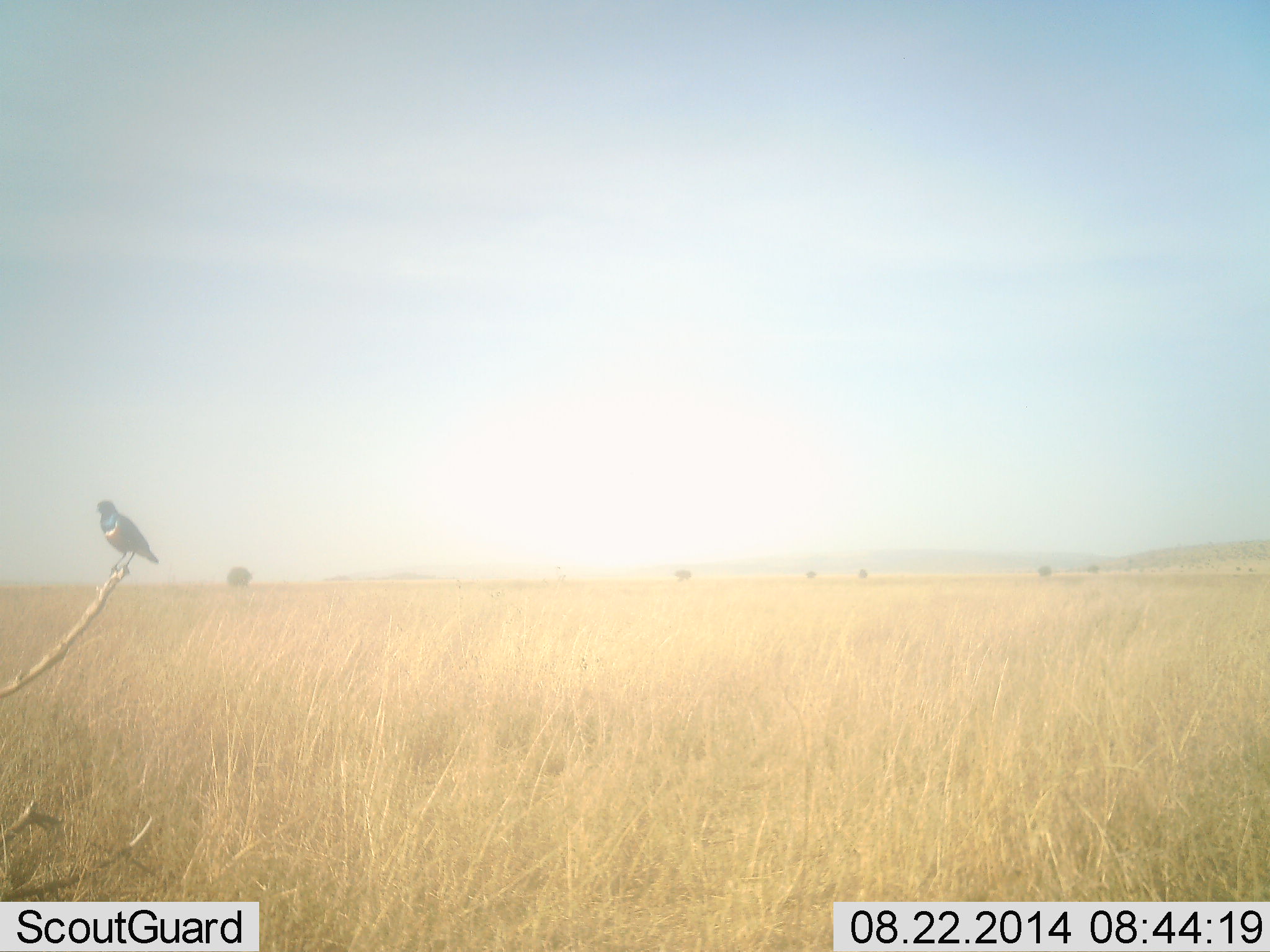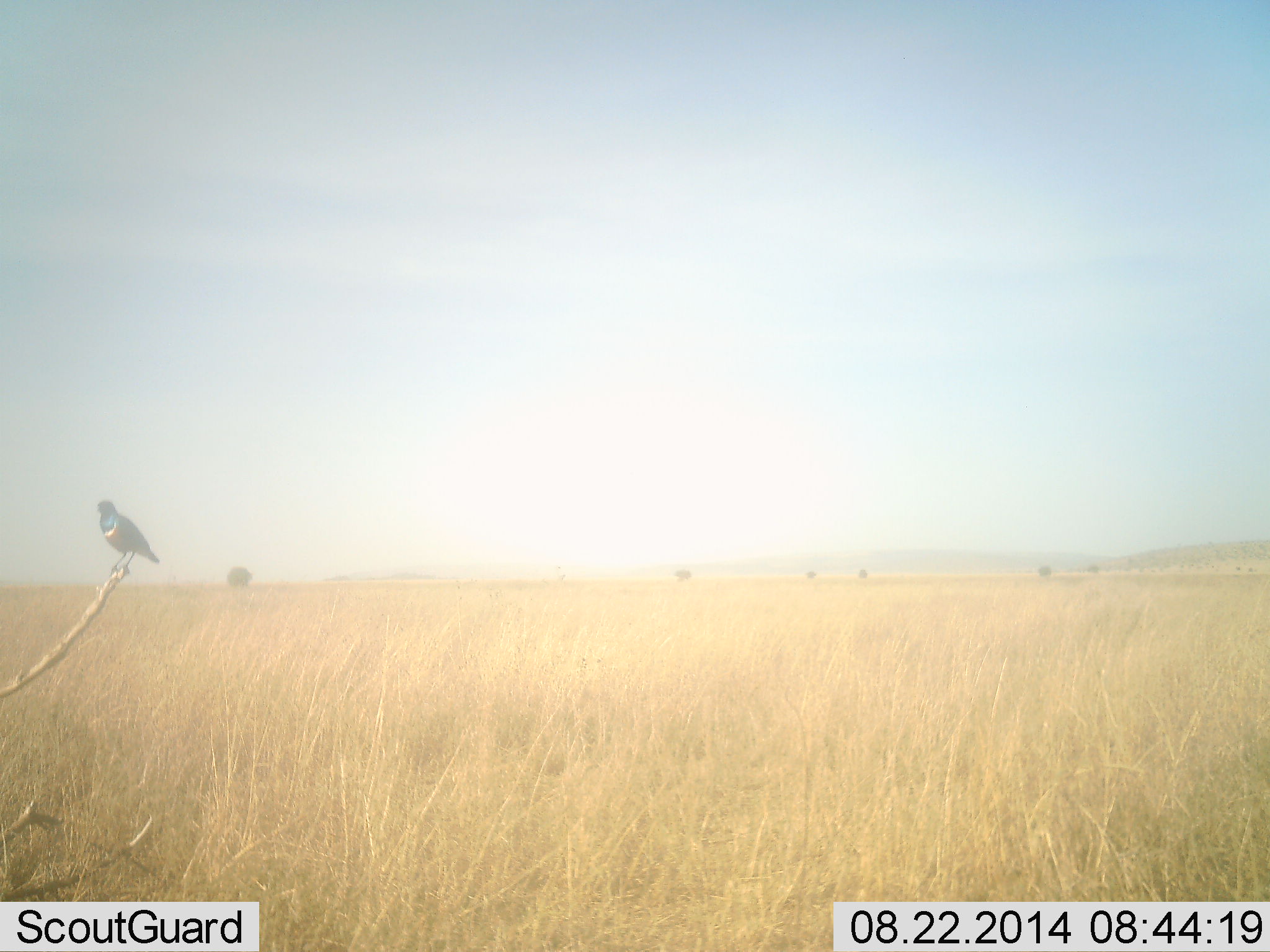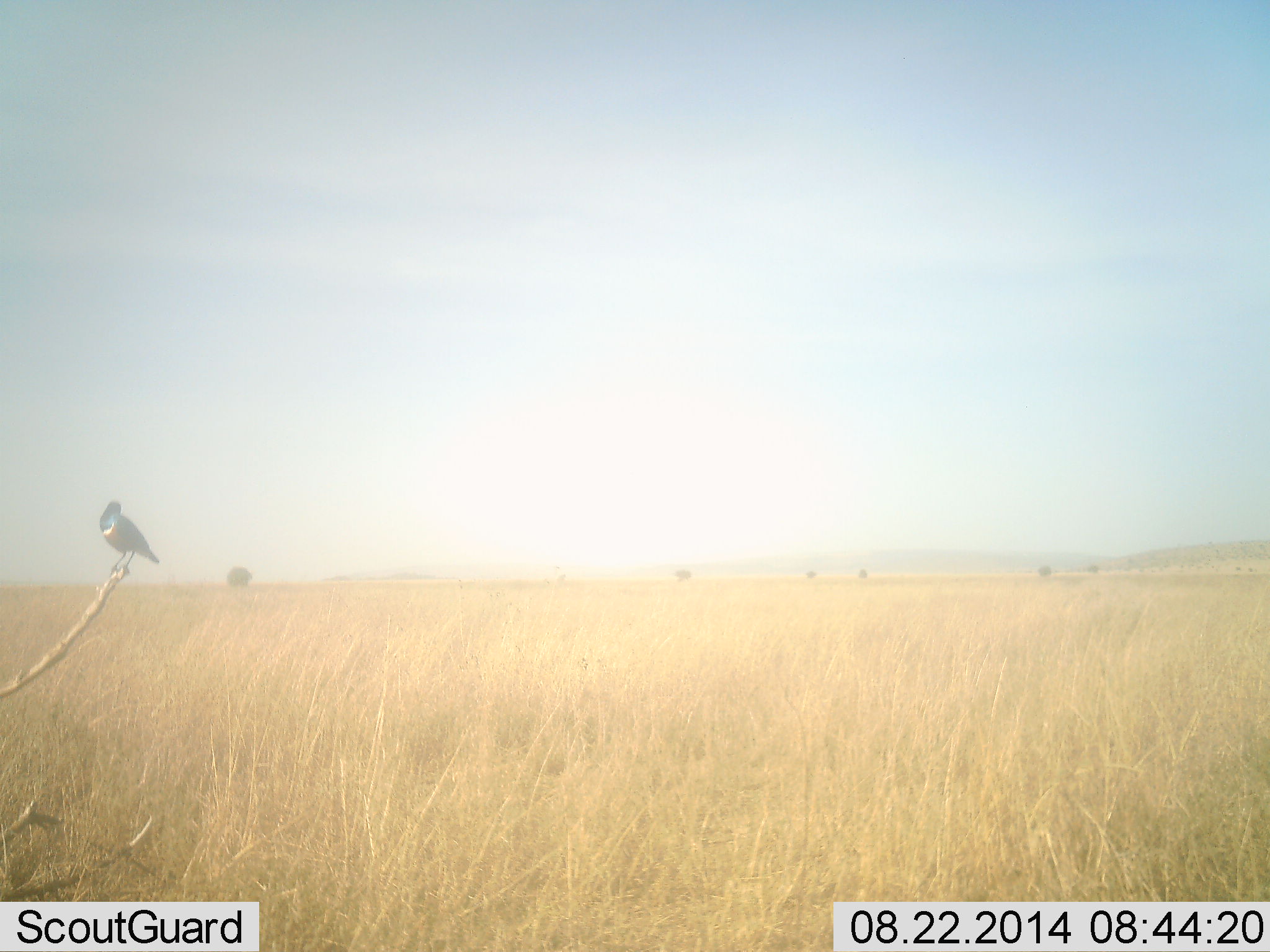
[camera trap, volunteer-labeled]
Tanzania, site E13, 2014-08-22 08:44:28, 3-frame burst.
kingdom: Animalia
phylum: Chordata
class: Aves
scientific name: Aves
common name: bird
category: otherbird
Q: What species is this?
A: Otherbird (bird) (Aves).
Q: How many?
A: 1.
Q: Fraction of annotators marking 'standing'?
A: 30%.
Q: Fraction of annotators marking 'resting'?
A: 70%.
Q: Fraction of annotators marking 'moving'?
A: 0%.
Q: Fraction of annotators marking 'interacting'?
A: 0%.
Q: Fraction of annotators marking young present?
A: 0%.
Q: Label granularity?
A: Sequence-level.